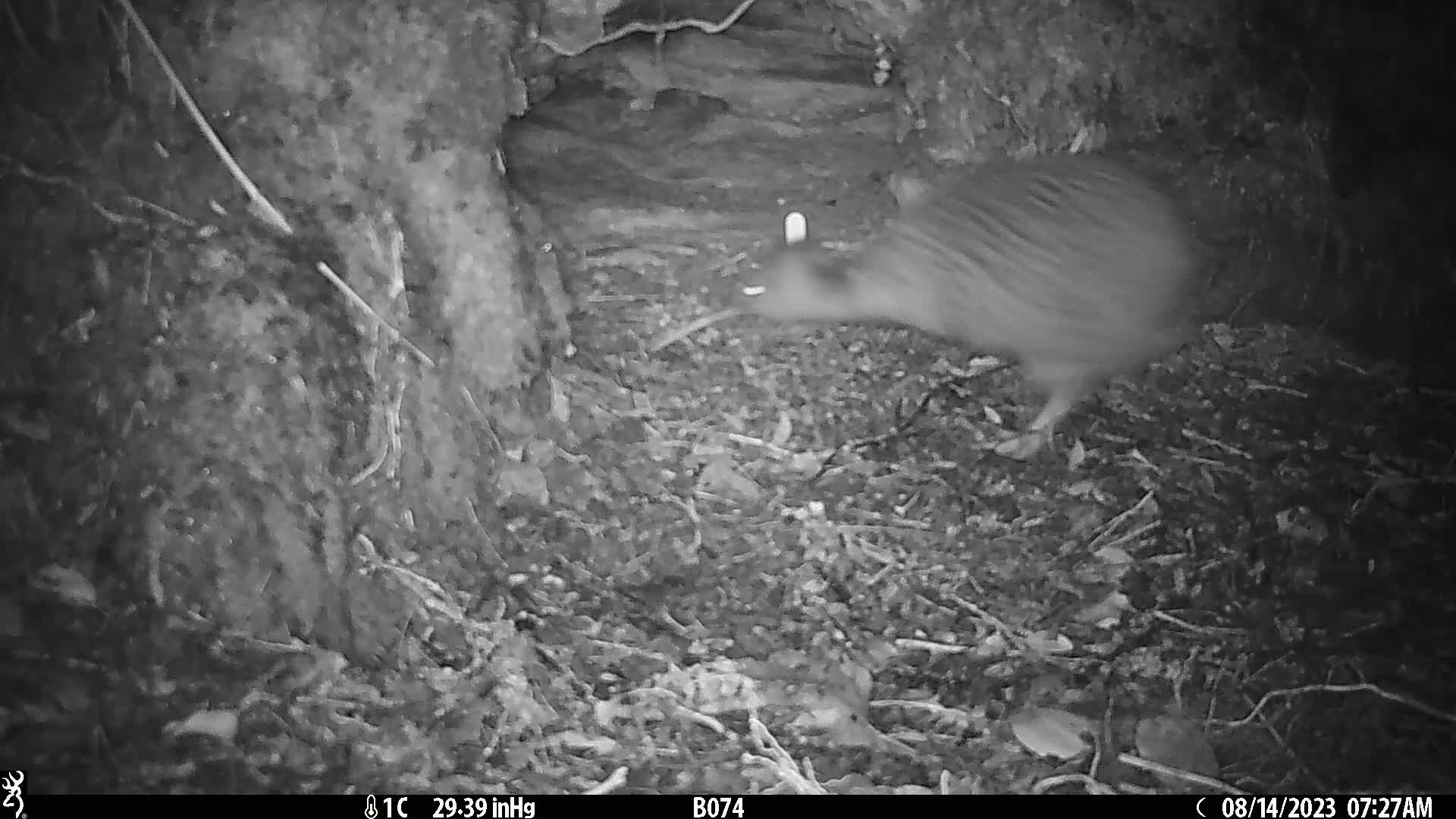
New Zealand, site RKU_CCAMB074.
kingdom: Animalia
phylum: Chordata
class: Aves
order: Apterygiformes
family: Apterygidae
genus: Apteryx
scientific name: Apteryx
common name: kiwi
Kiwi (Apteryx).